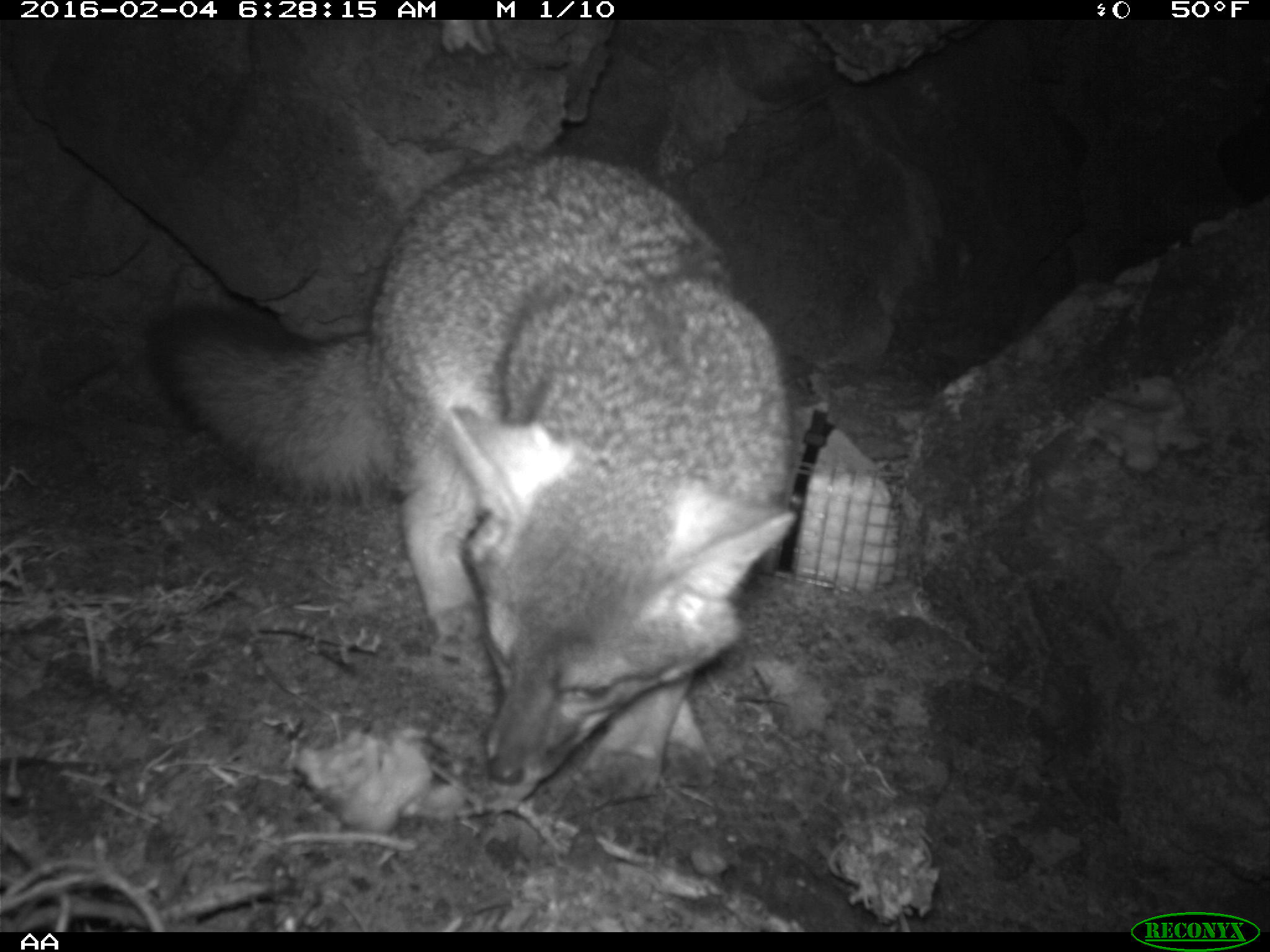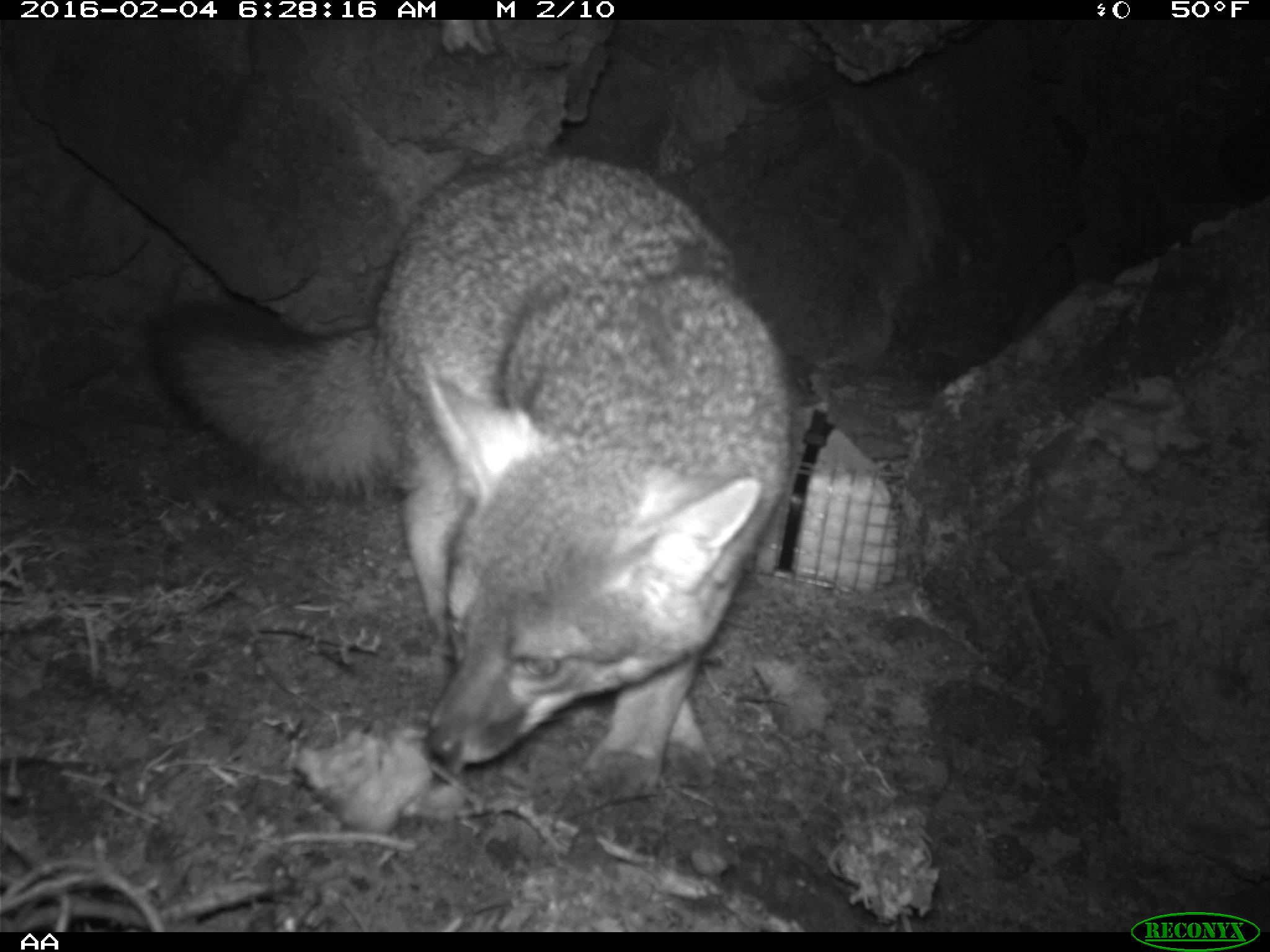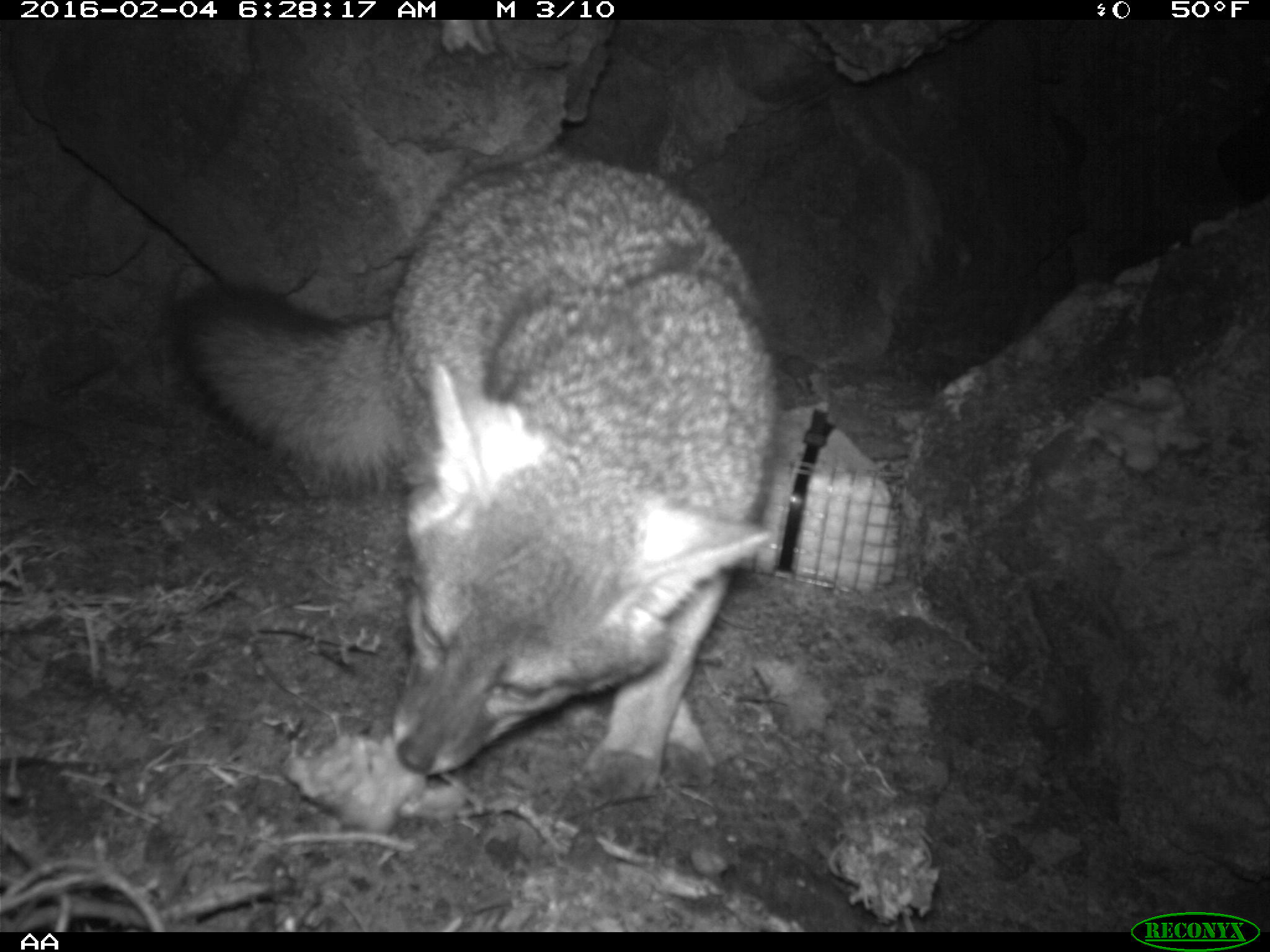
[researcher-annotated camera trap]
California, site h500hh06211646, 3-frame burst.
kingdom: Animalia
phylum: Chordata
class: Mammalia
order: Carnivora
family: Canidae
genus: Urocyon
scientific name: Urocyon littoralis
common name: island fox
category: fox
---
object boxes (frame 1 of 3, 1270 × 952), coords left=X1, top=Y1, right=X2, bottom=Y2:
fox: left=148, top=148, right=799, bottom=799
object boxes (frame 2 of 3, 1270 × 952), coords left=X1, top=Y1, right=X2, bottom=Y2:
fox: left=149, top=143, right=795, bottom=801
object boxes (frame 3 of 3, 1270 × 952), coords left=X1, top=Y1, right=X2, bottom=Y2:
fox: left=169, top=153, right=778, bottom=801